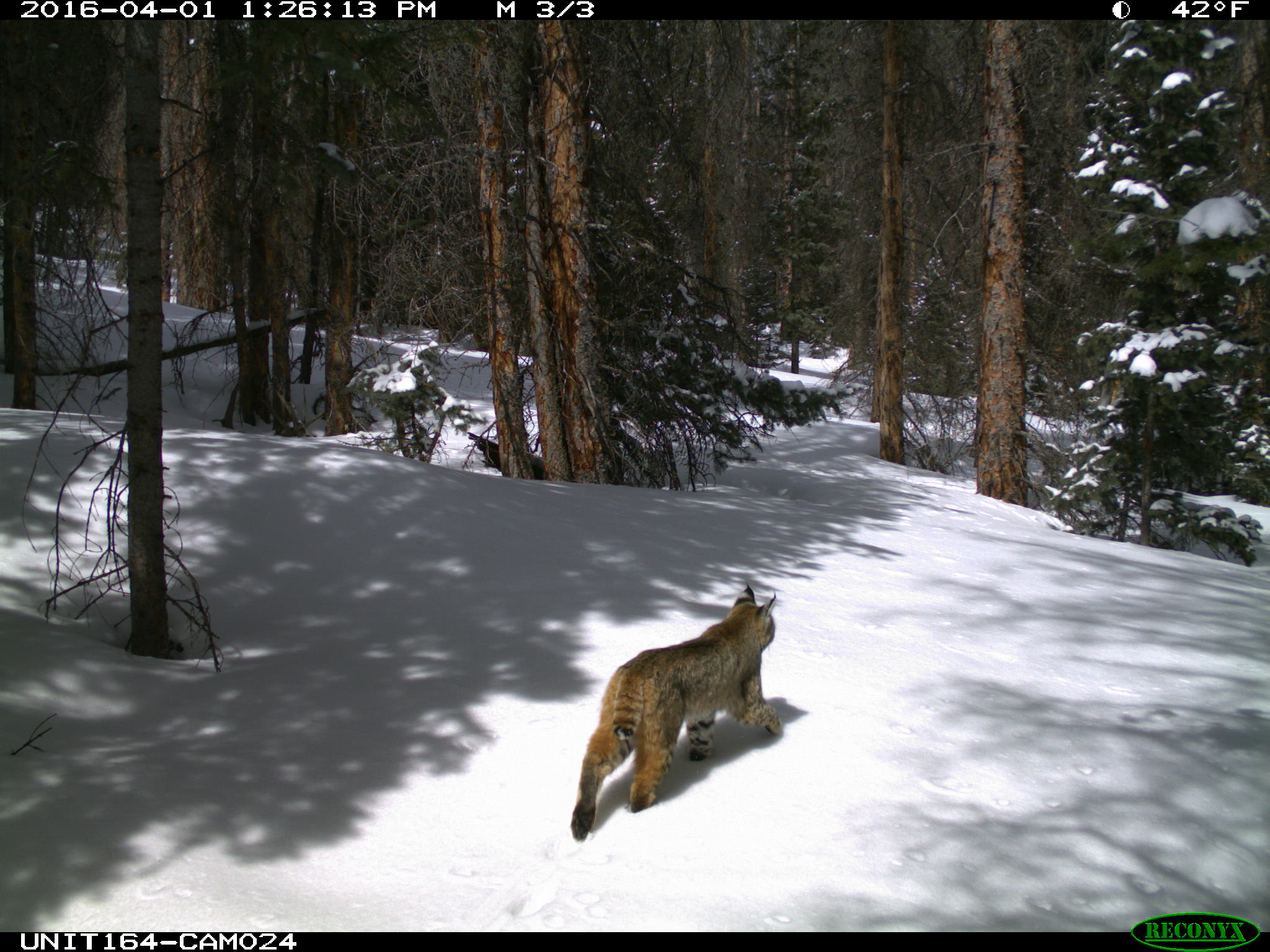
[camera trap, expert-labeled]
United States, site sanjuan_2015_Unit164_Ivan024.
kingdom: Animalia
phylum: Chordata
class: Mammalia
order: Carnivora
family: Felidae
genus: Lynx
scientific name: Lynx rufus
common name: bobcat